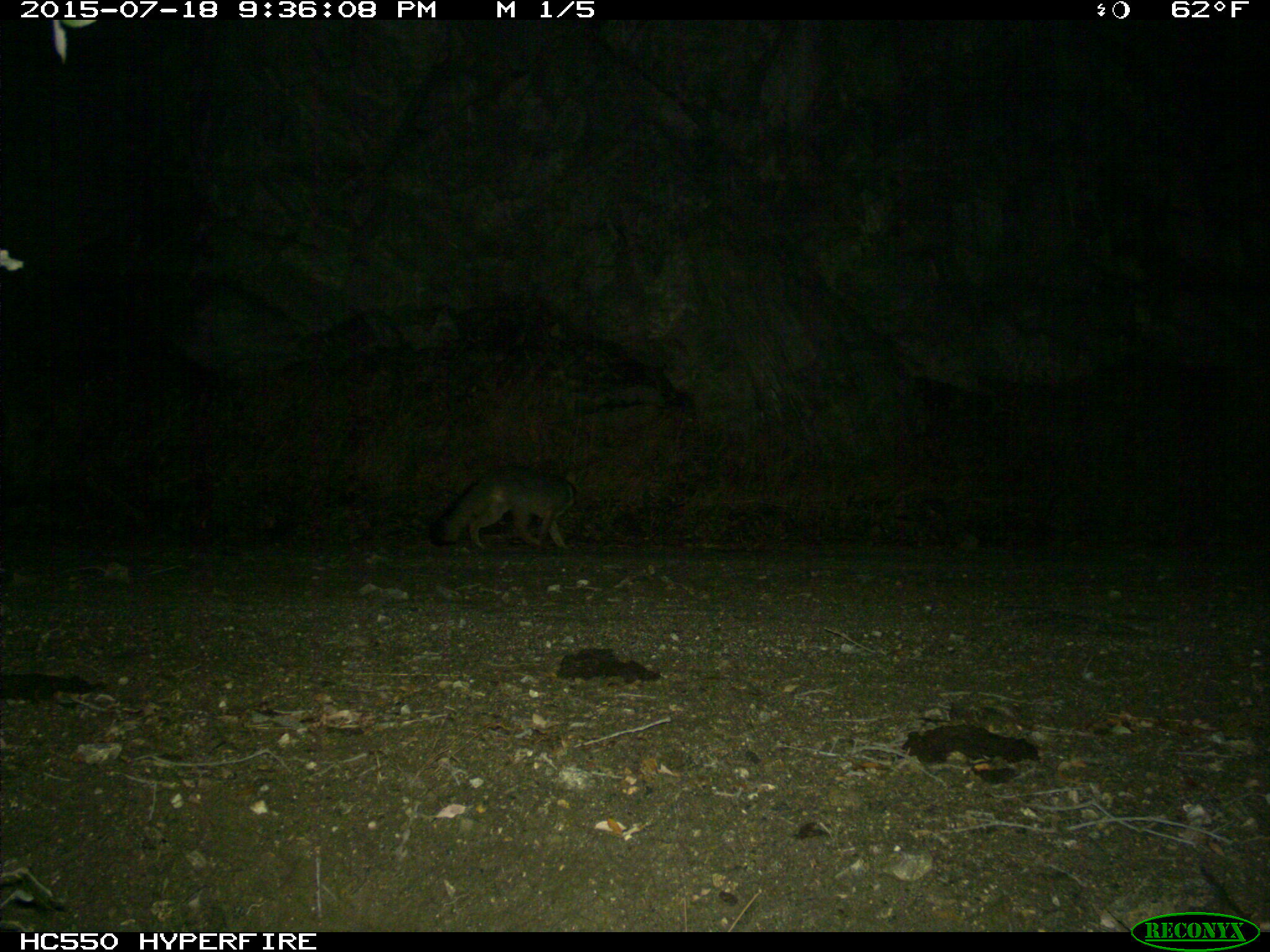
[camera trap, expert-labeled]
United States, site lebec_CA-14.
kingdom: Animalia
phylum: Chordata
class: Mammalia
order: Carnivora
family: Canidae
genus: Urocyon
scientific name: Urocyon cinereoargenteus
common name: gray fox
Urocyon cinereoargenteus (gray fox).